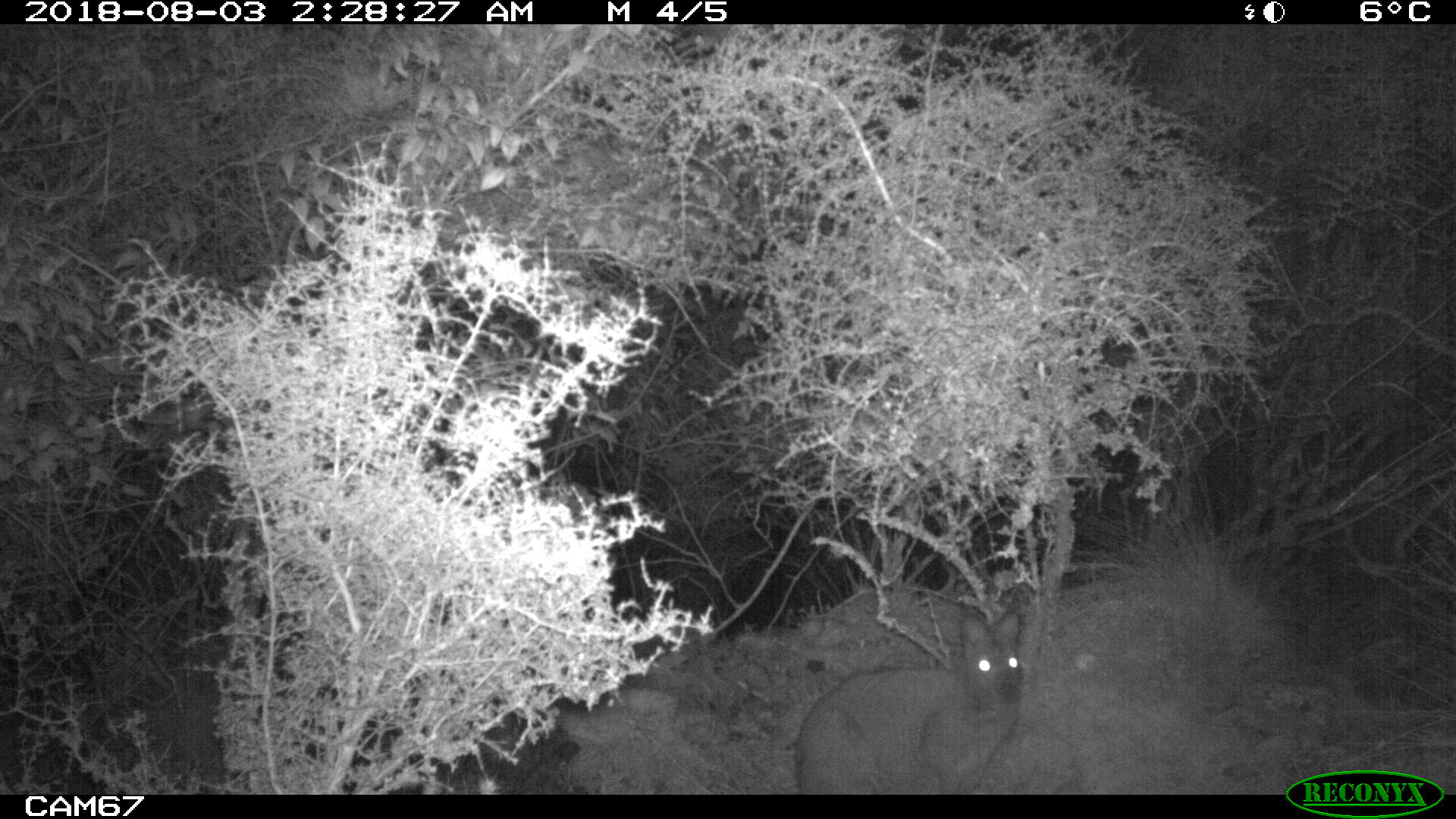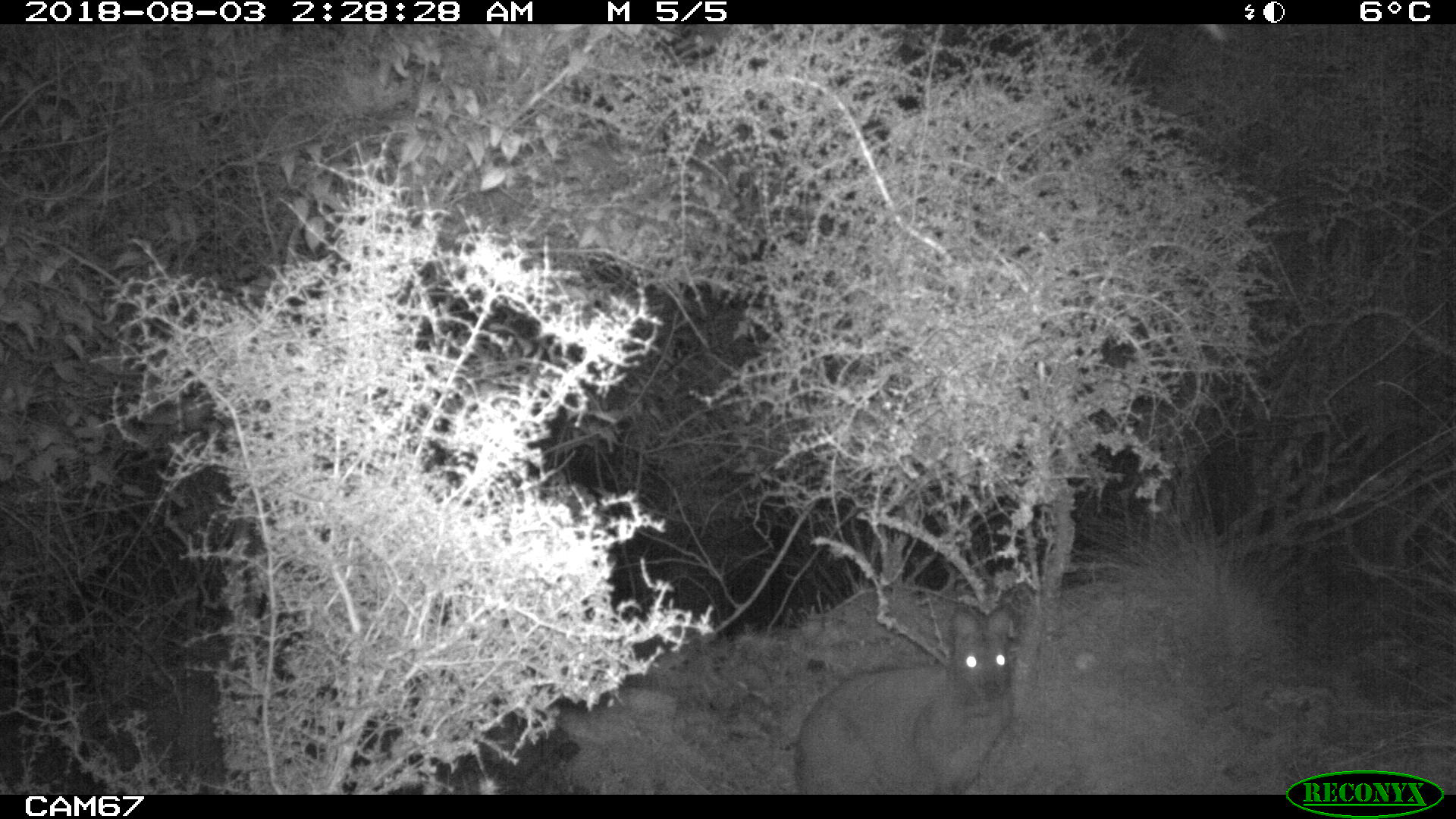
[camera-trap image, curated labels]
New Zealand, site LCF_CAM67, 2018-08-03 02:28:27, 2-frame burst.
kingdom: Animalia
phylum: Chordata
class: Mammalia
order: Diprotodontia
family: Macropodidae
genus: Notamacropus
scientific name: Notamacropus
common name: wallaby